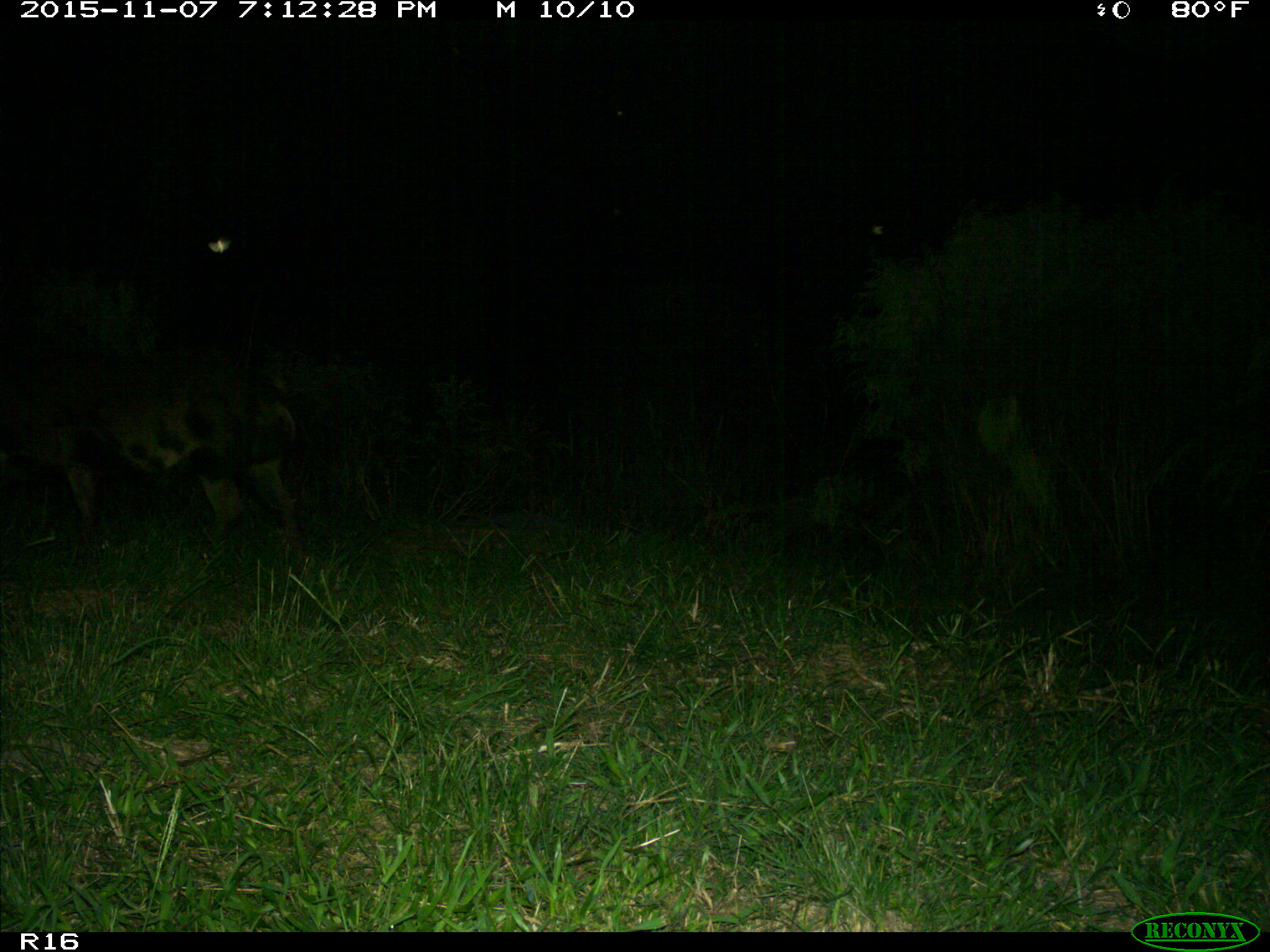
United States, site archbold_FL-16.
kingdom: Animalia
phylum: Chordata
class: Mammalia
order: Artiodactyla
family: Suidae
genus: Sus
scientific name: Sus scrofa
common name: wild boar